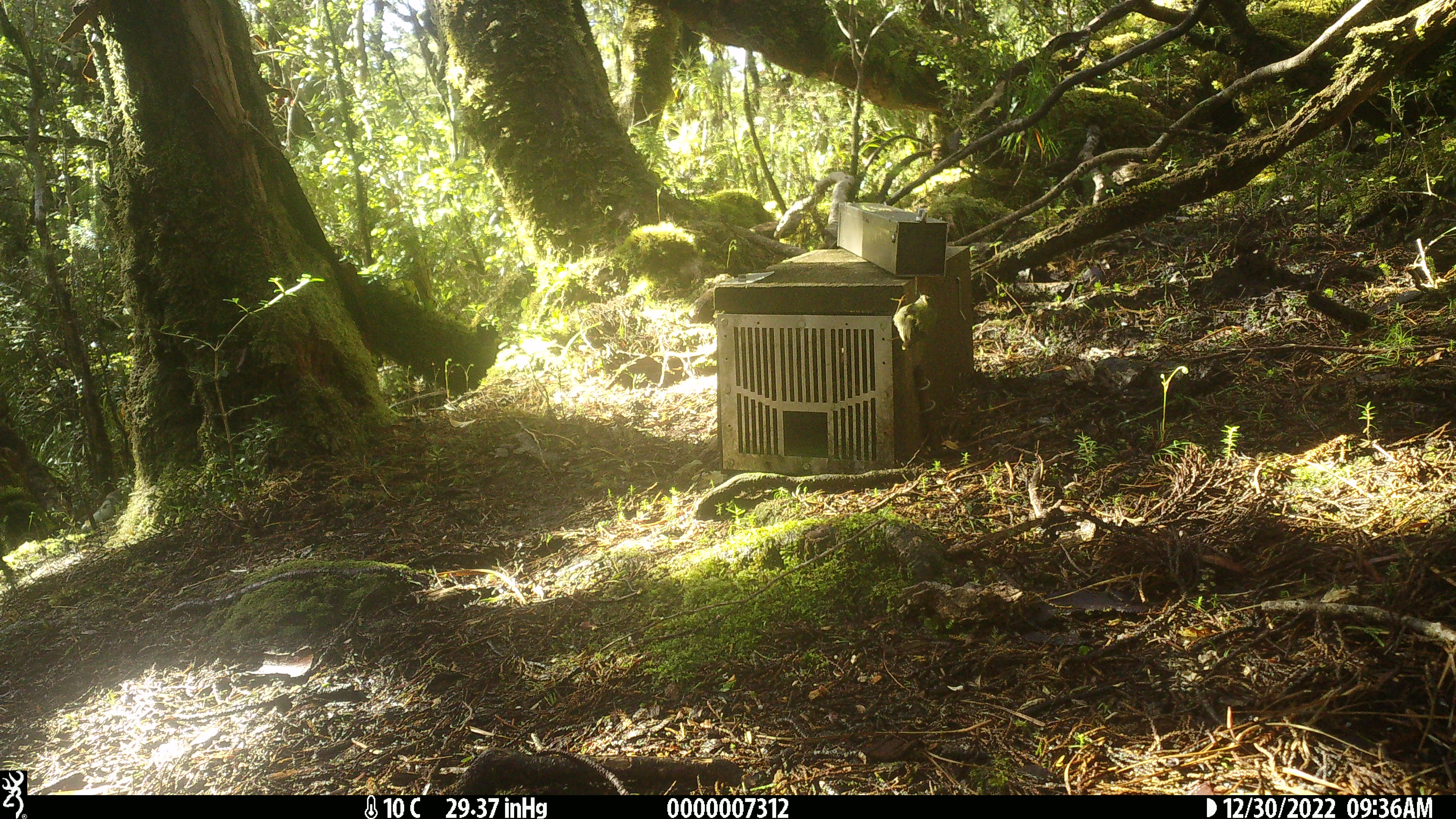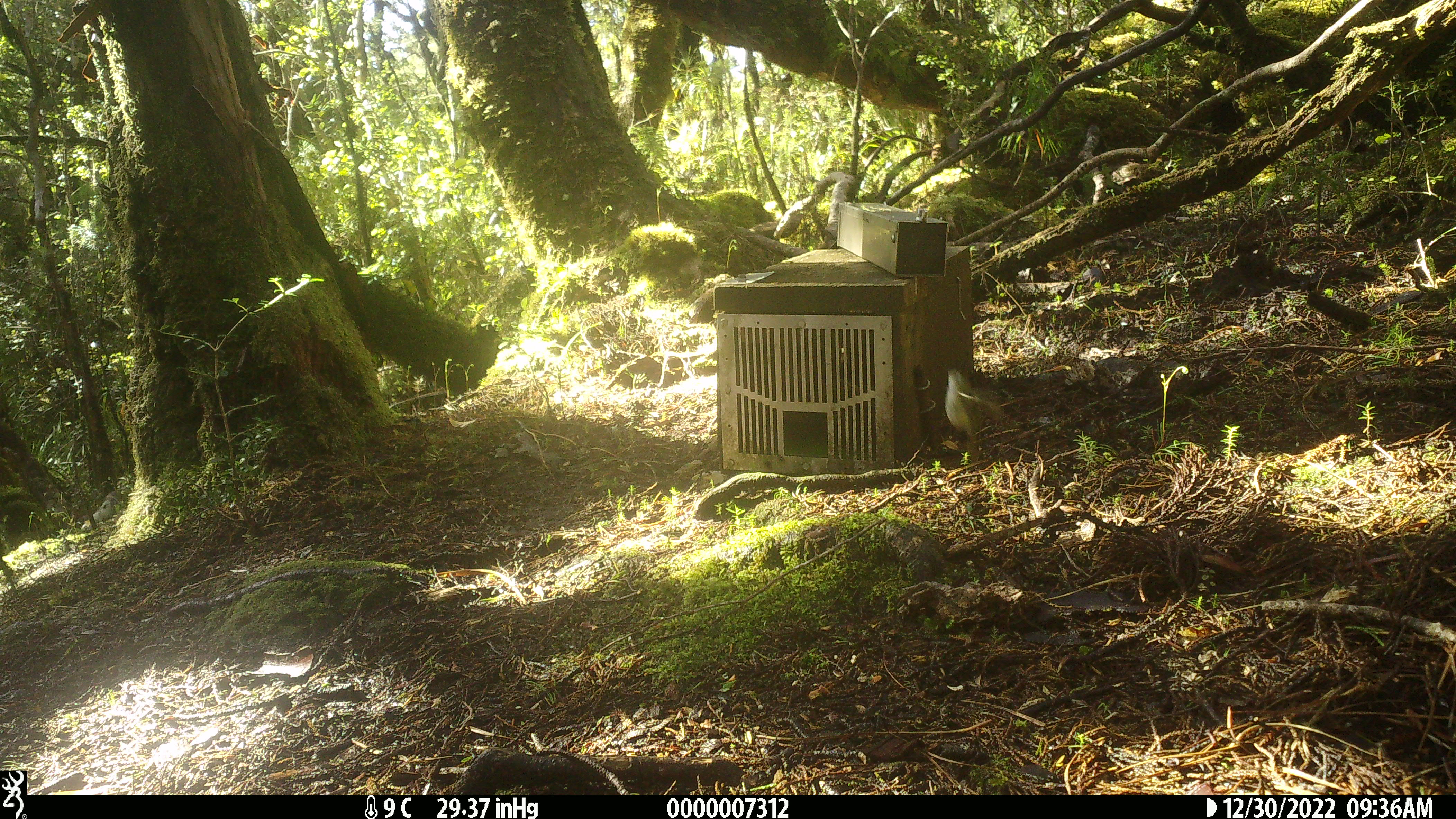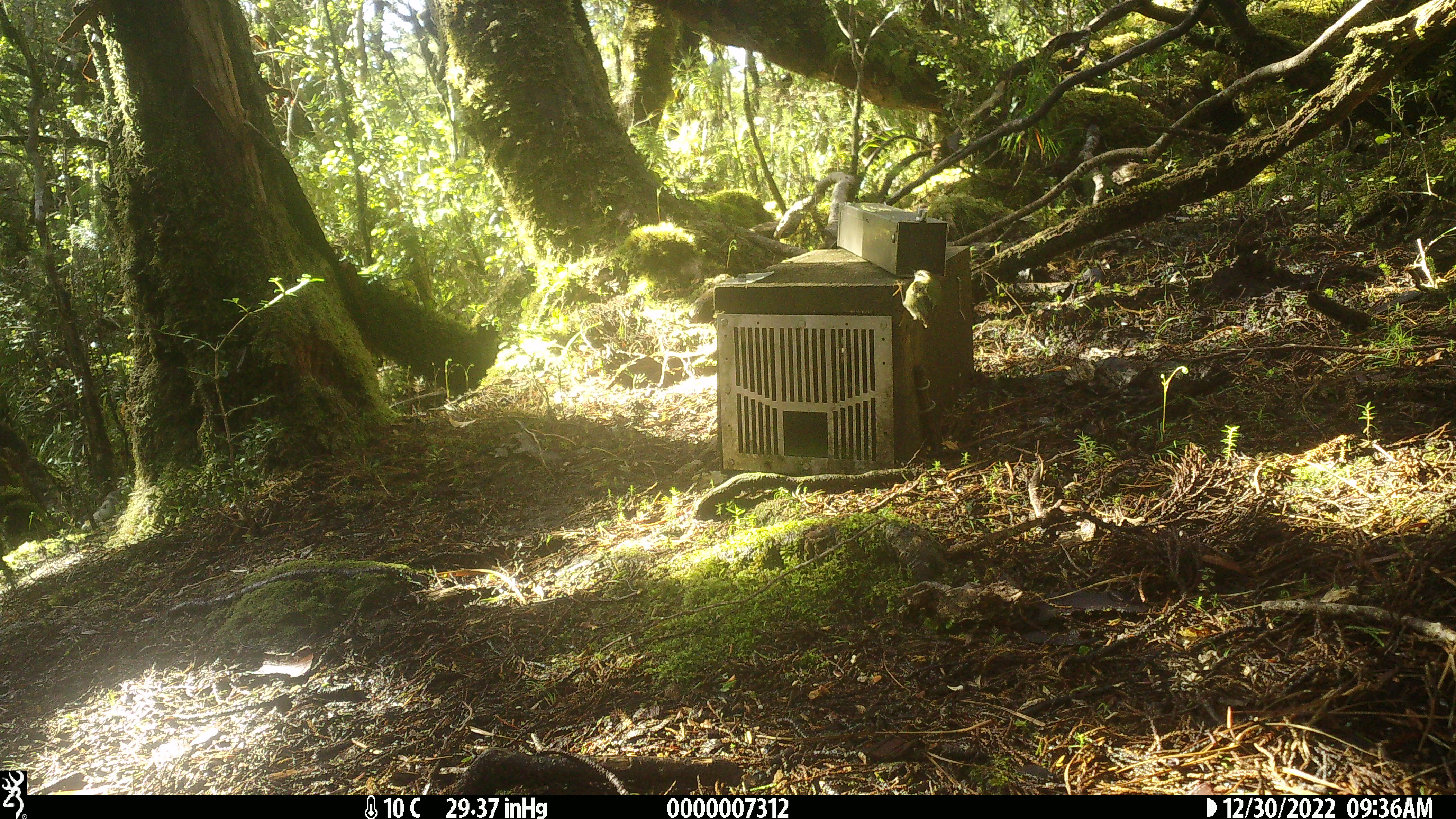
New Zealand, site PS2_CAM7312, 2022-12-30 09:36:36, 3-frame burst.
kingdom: Animalia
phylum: Chordata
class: Aves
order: Passeriformes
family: Acanthisittidae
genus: Acanthisitta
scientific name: Acanthisitta chloris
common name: rifleman